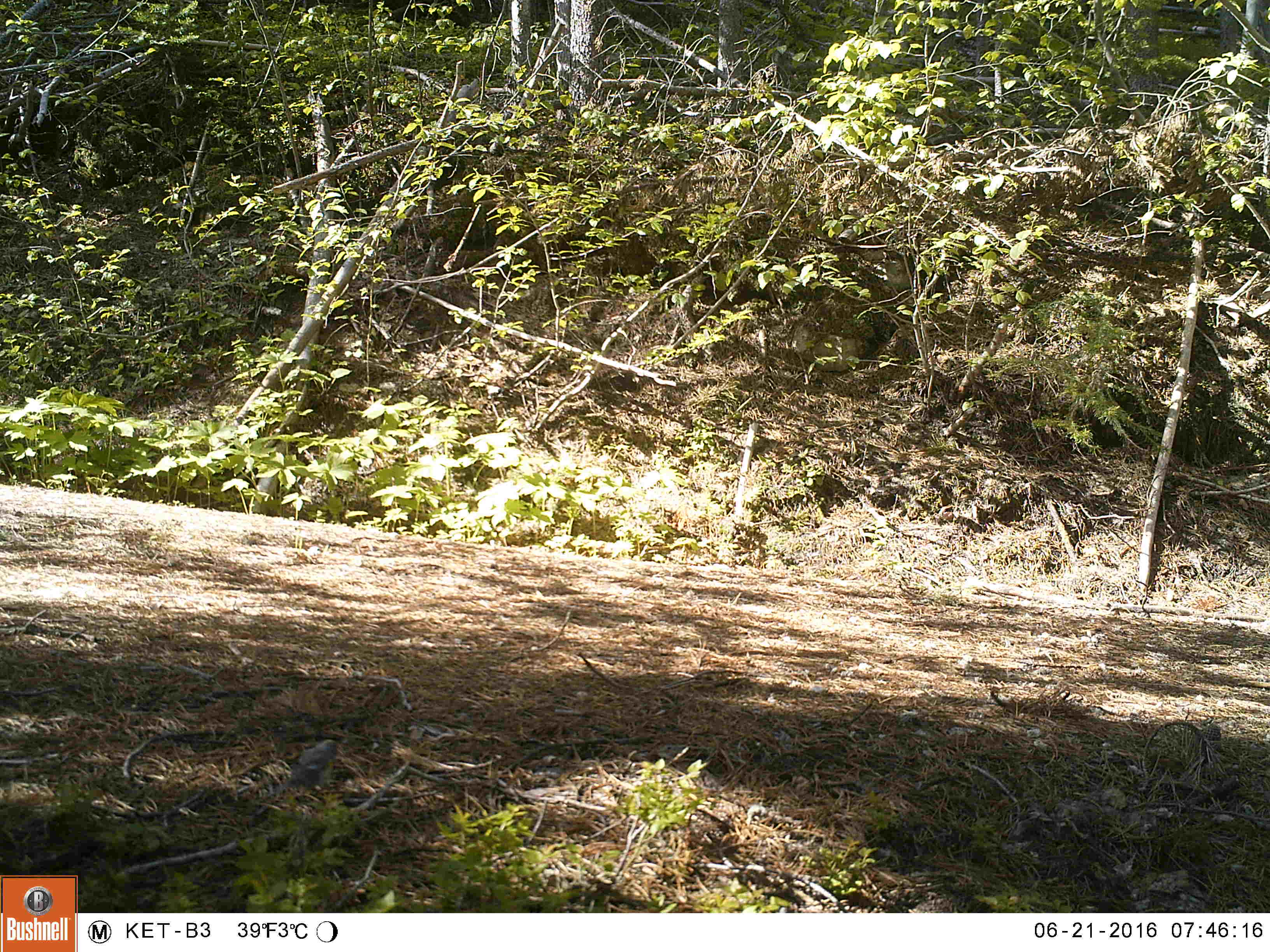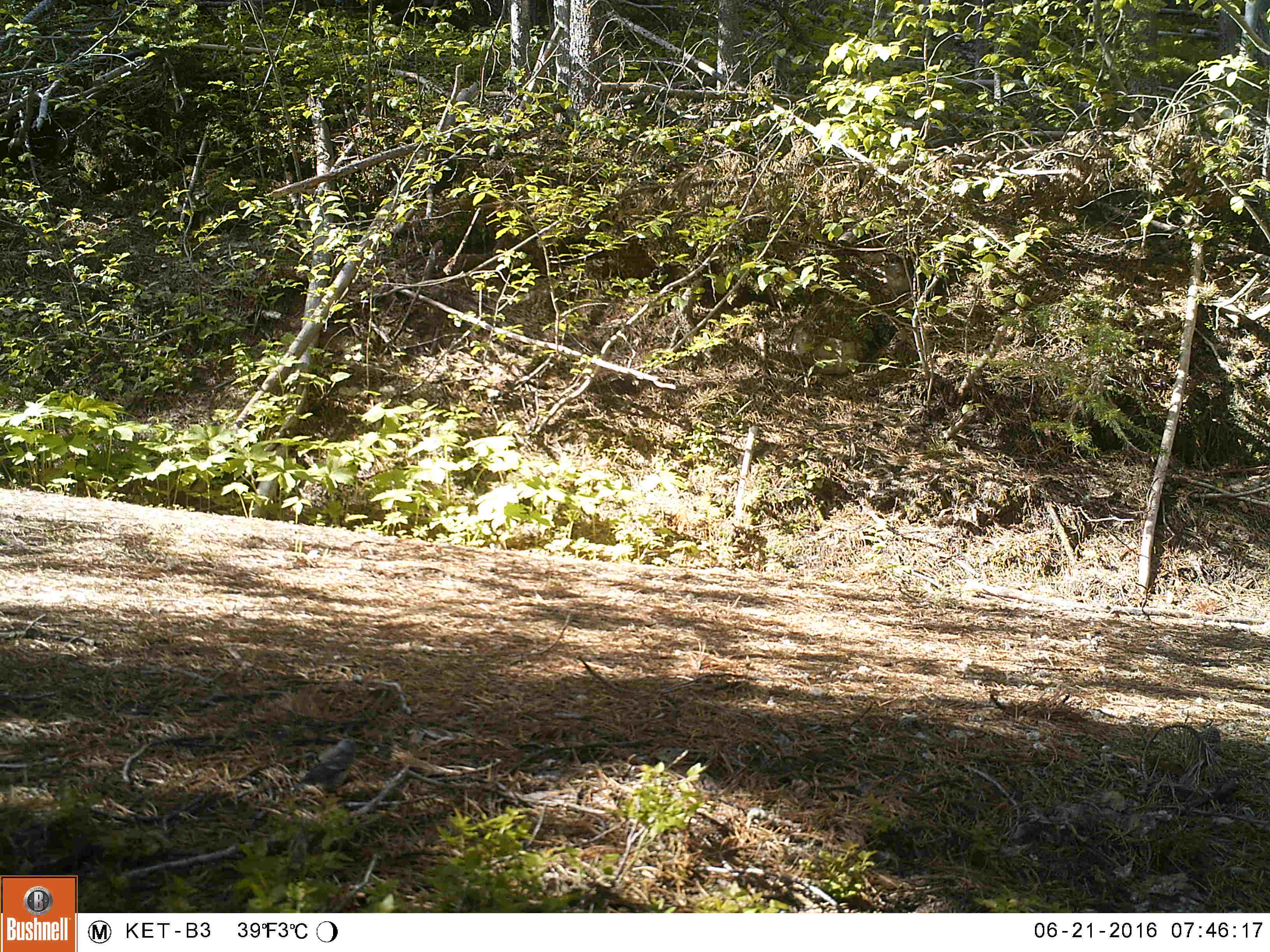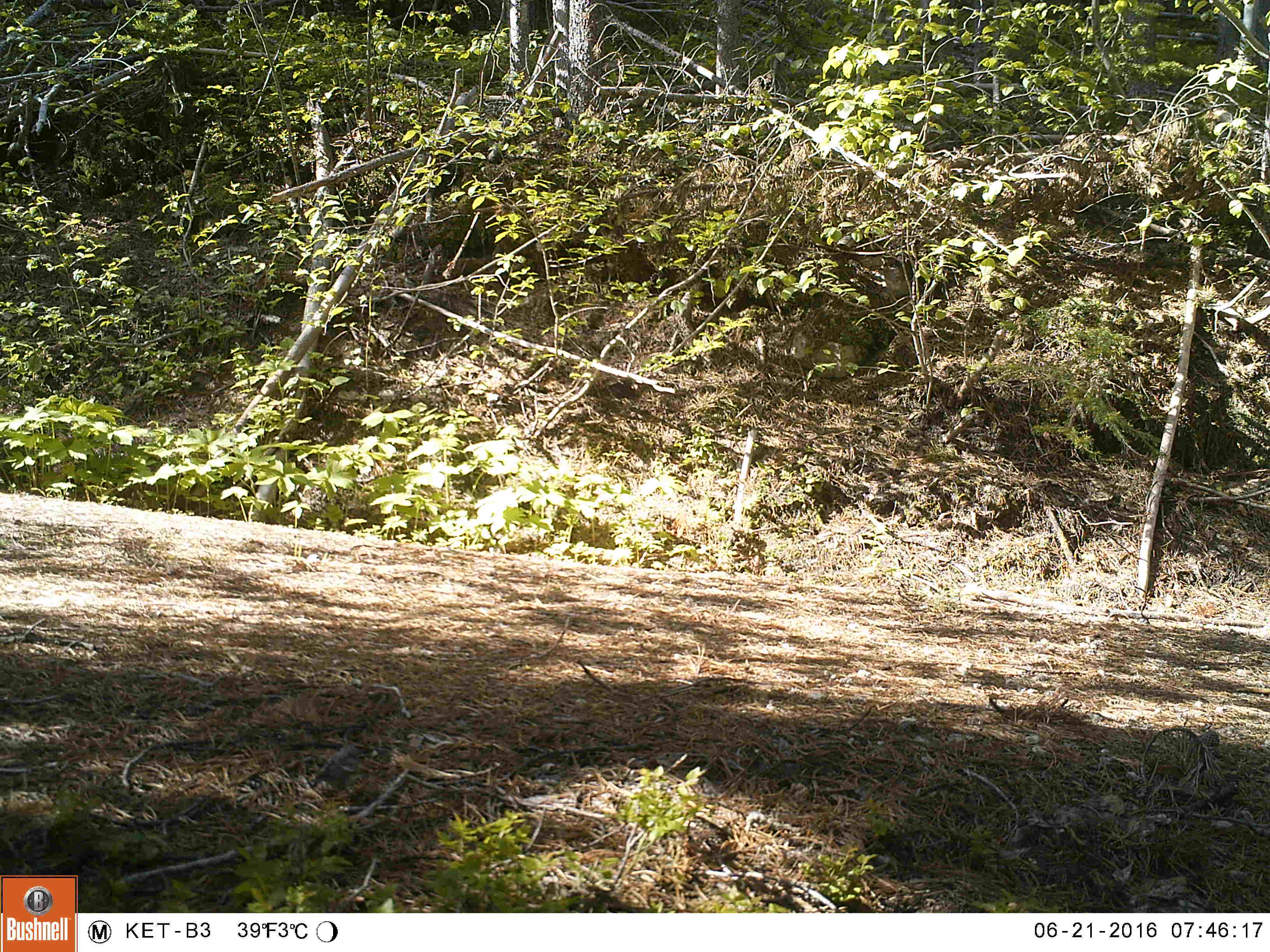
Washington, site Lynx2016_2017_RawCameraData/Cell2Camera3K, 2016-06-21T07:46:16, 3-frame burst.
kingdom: Animalia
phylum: Chordata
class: Aves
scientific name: Aves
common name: birds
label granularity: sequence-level